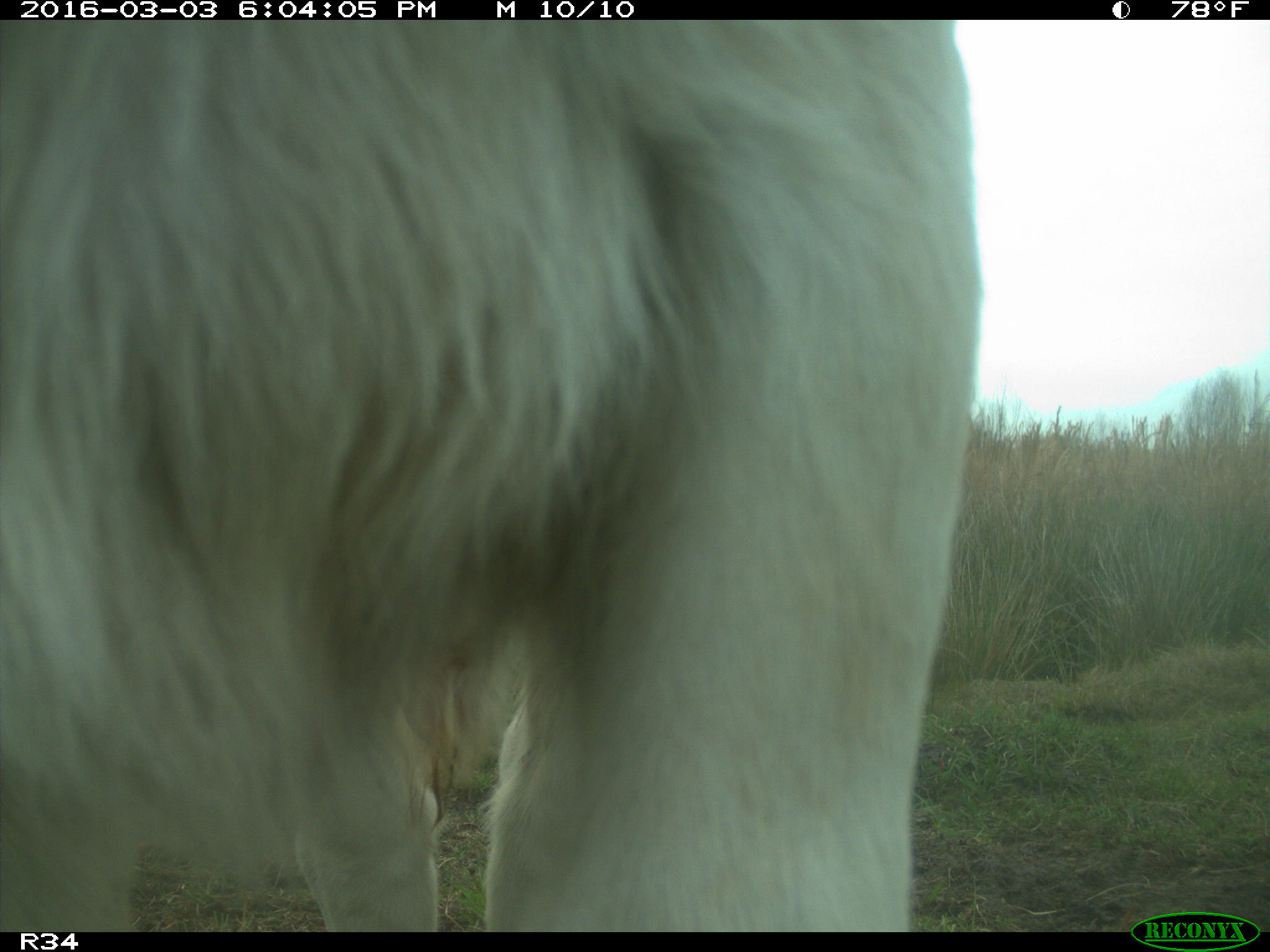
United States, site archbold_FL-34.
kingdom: Animalia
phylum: Chordata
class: Mammalia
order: Artiodactyla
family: Bovidae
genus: Bos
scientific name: Bos taurus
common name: domestic cow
Bos taurus (domestic cow).